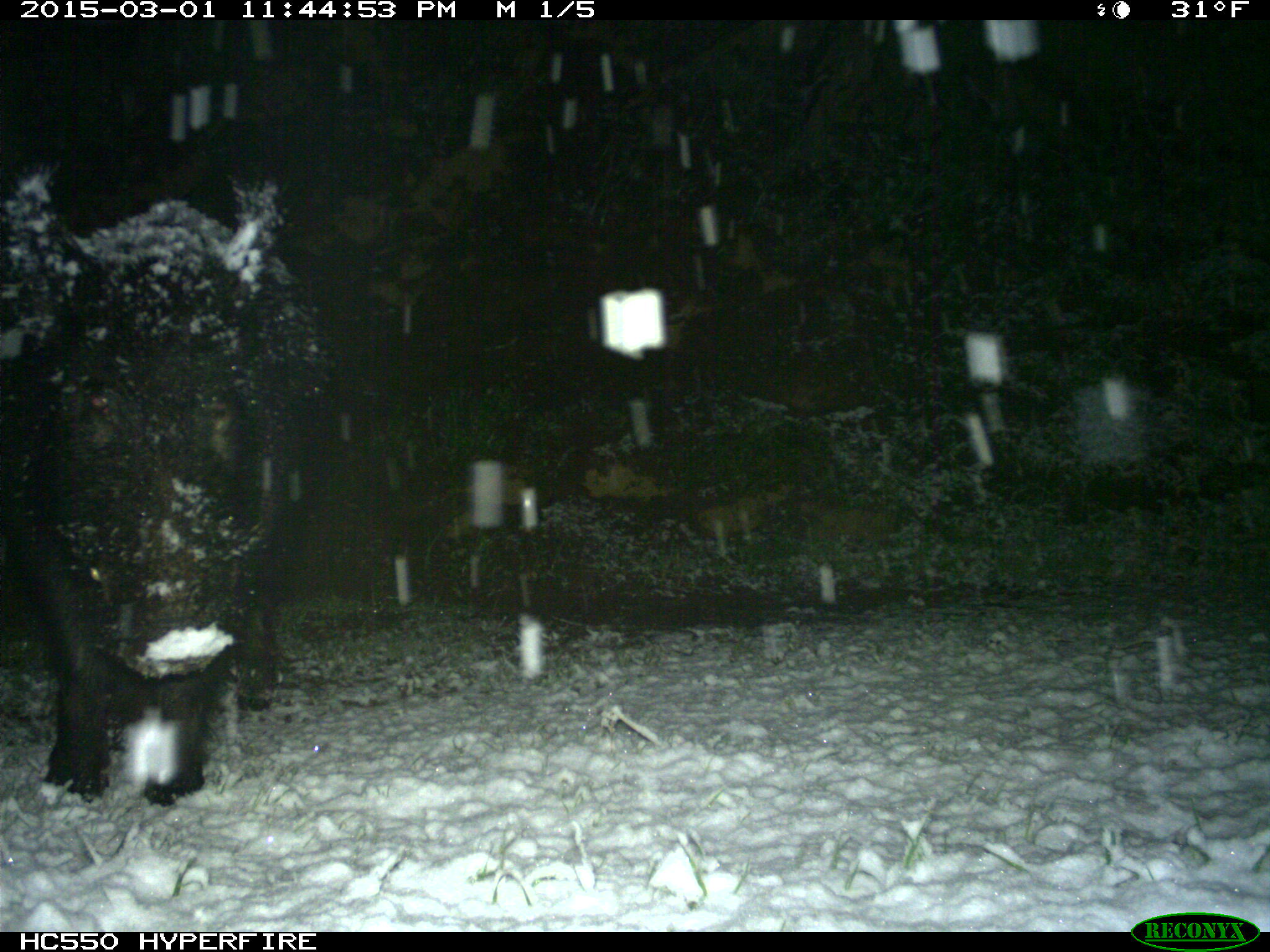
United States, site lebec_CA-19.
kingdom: Animalia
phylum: Chordata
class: Mammalia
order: Artiodactyla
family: Suidae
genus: Sus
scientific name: Sus scrofa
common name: wild boar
Sus scrofa (wild boar).